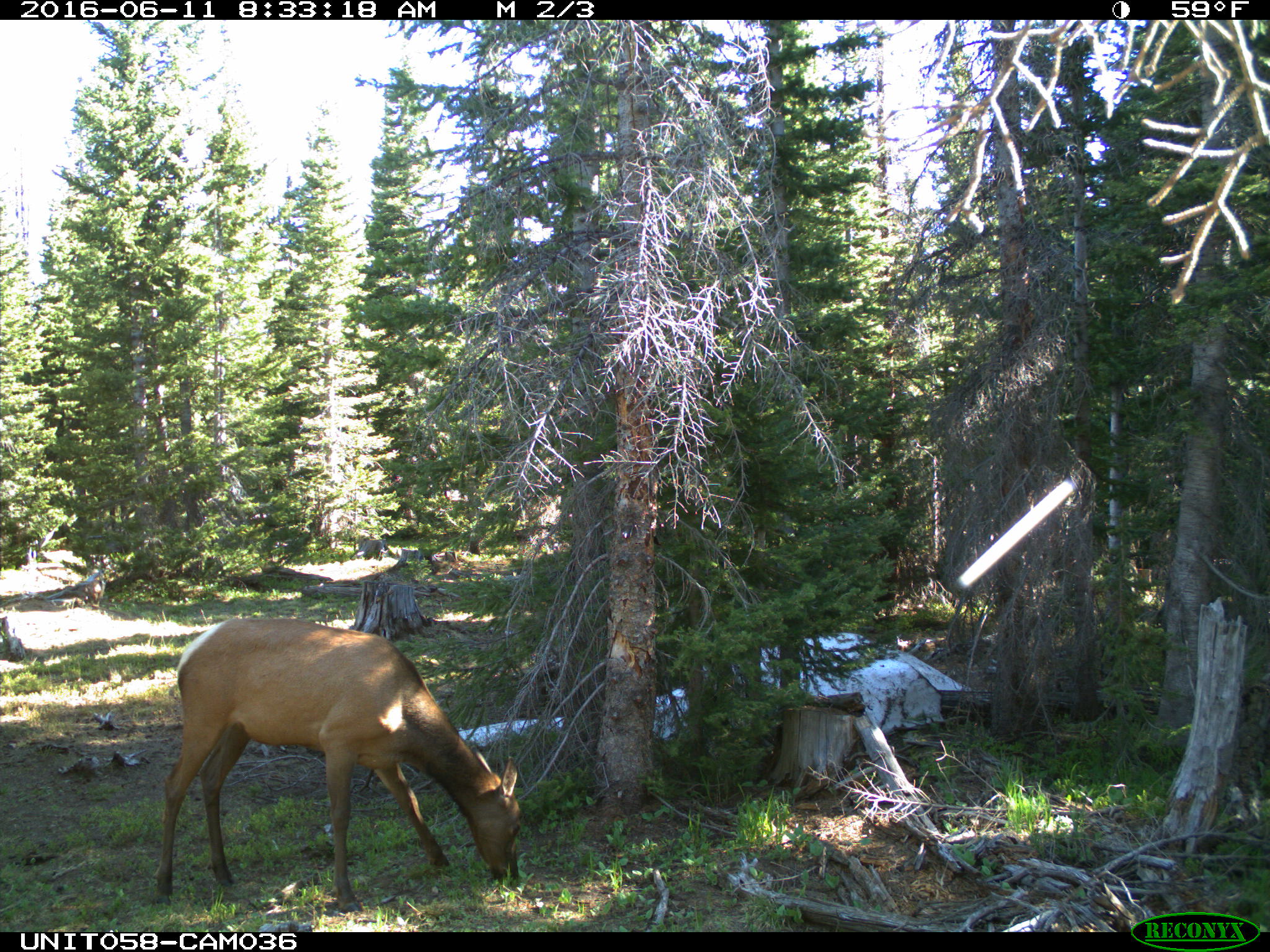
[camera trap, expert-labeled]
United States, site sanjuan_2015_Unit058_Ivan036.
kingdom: Animalia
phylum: Chordata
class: Mammalia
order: Artiodactyla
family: Cervidae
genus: Cervus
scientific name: Cervus elaphus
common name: red deer